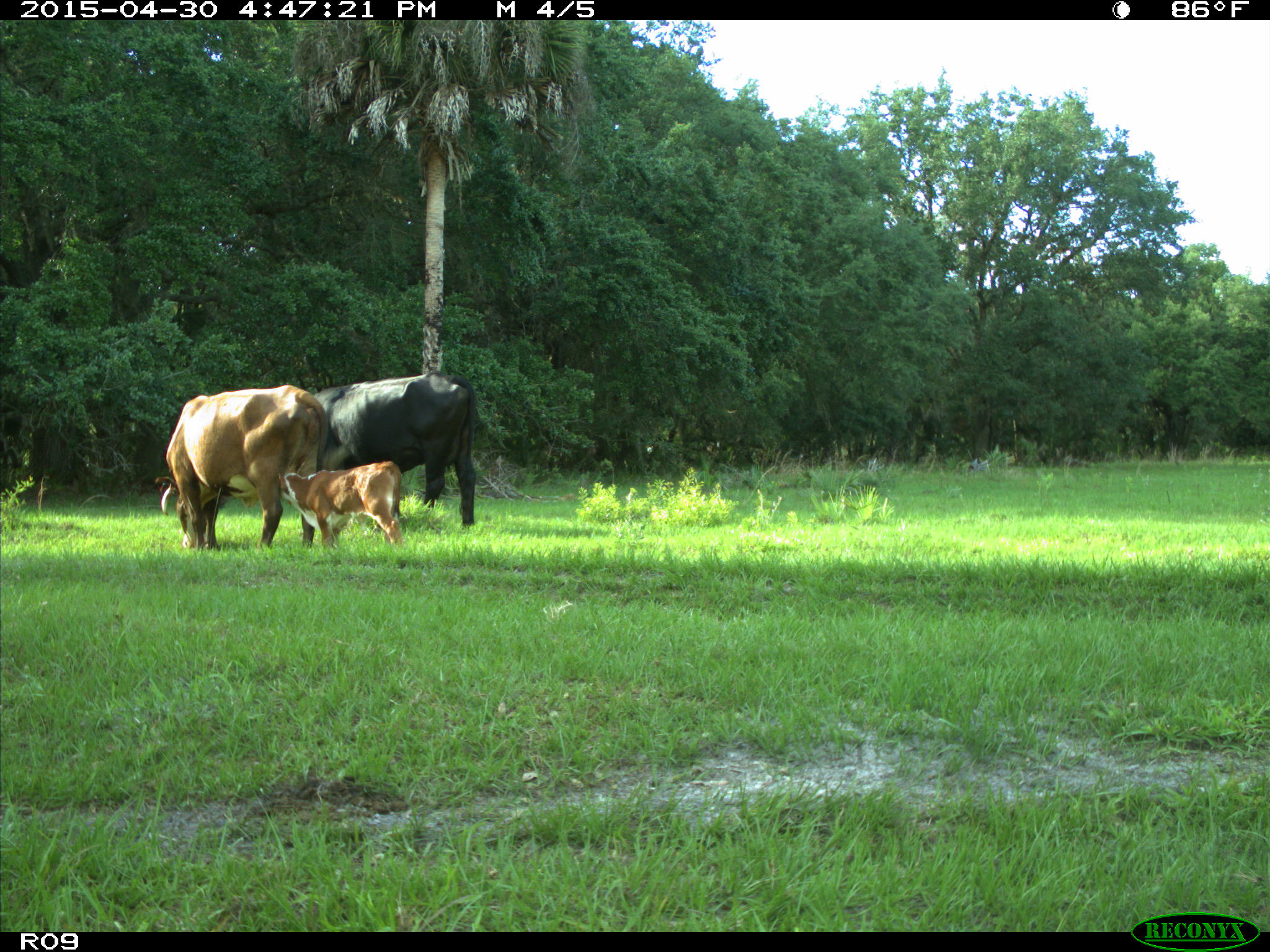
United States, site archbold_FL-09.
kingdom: Animalia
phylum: Chordata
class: Mammalia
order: Artiodactyla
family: Bovidae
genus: Bos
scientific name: Bos taurus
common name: domestic cow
Bos taurus (domestic cow).